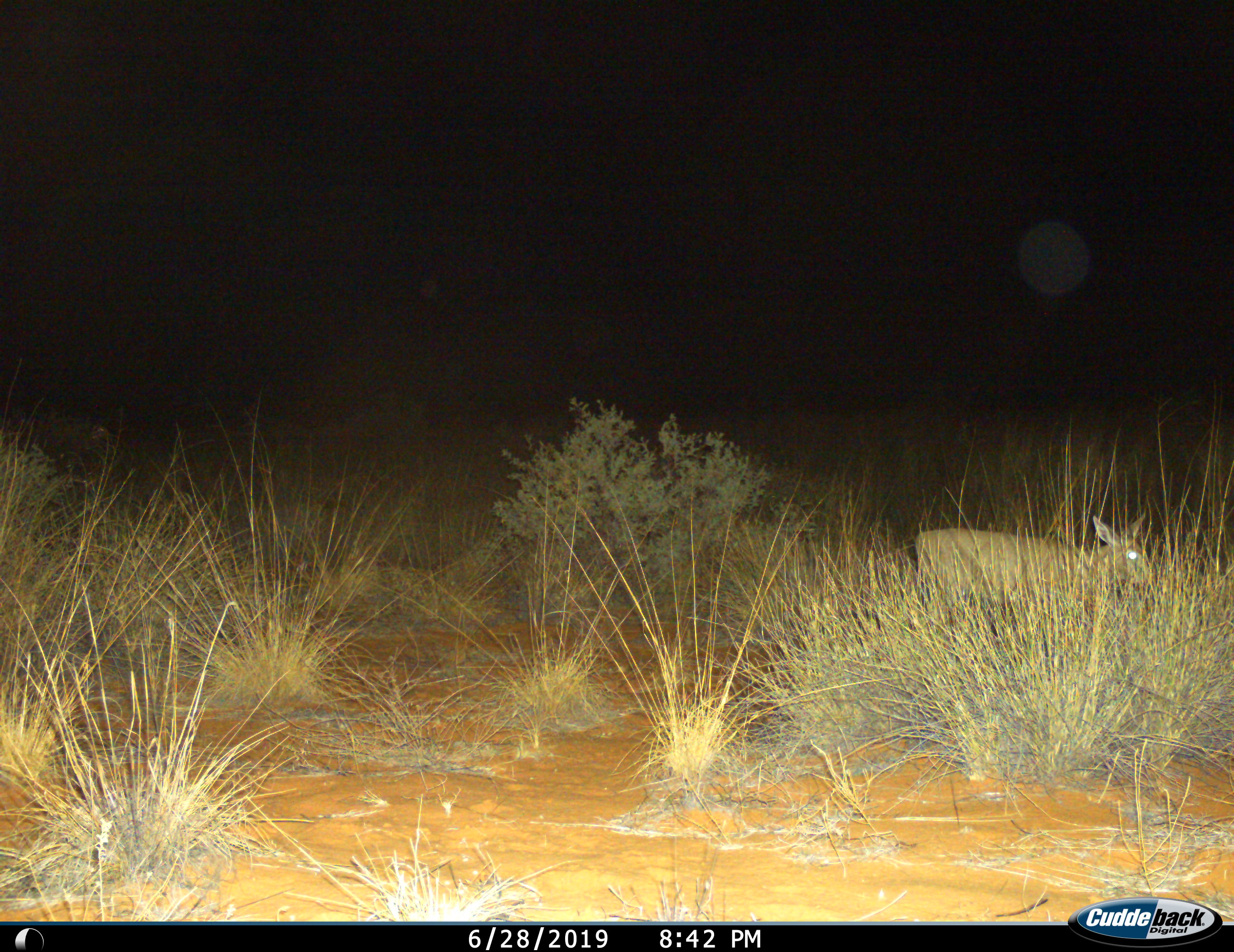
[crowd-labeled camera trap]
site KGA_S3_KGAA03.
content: unidentified animal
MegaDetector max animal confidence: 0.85